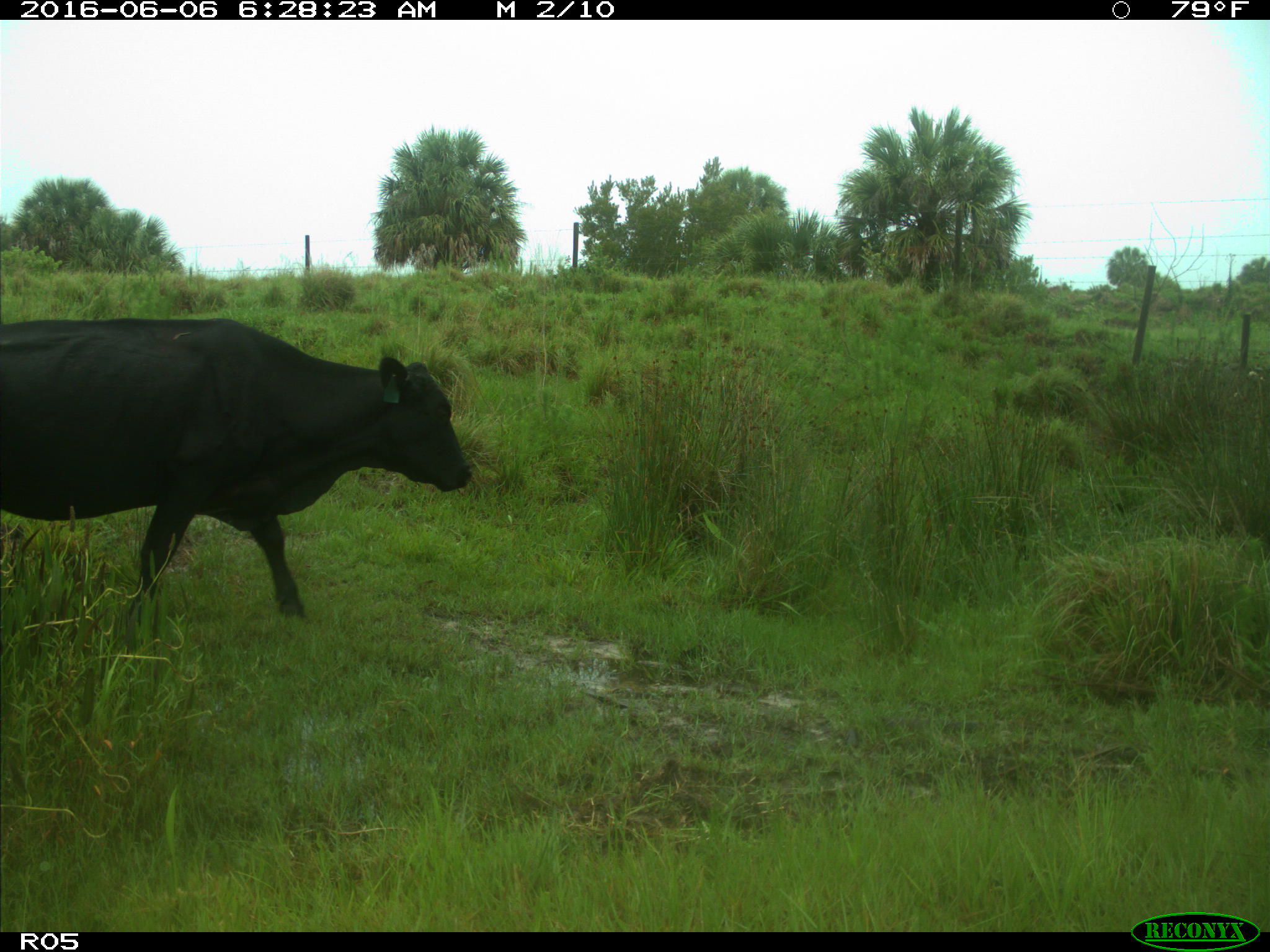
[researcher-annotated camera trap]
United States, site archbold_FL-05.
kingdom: Animalia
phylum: Chordata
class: Mammalia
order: Artiodactyla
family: Bovidae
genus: Bos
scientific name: Bos taurus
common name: domestic cow